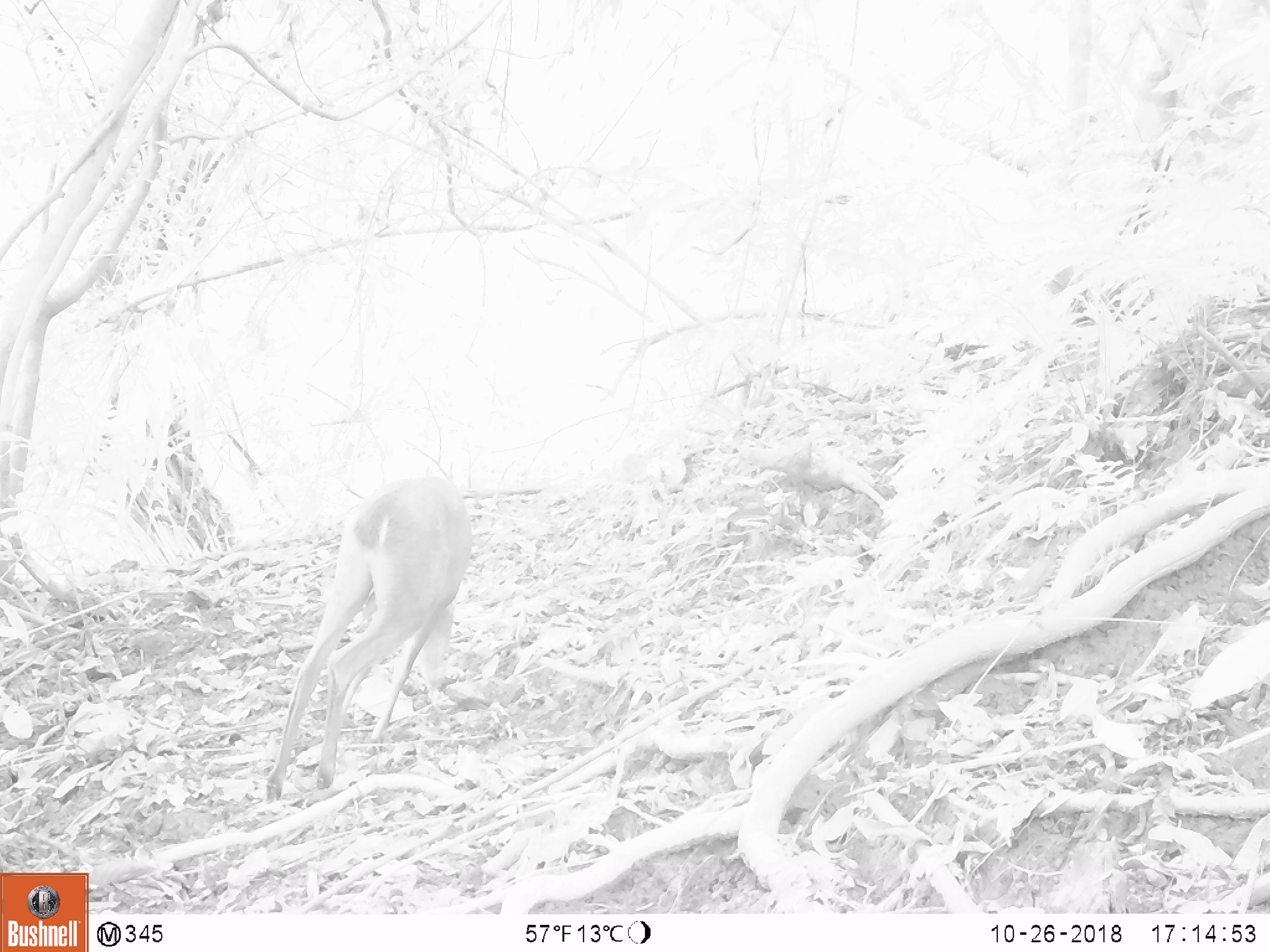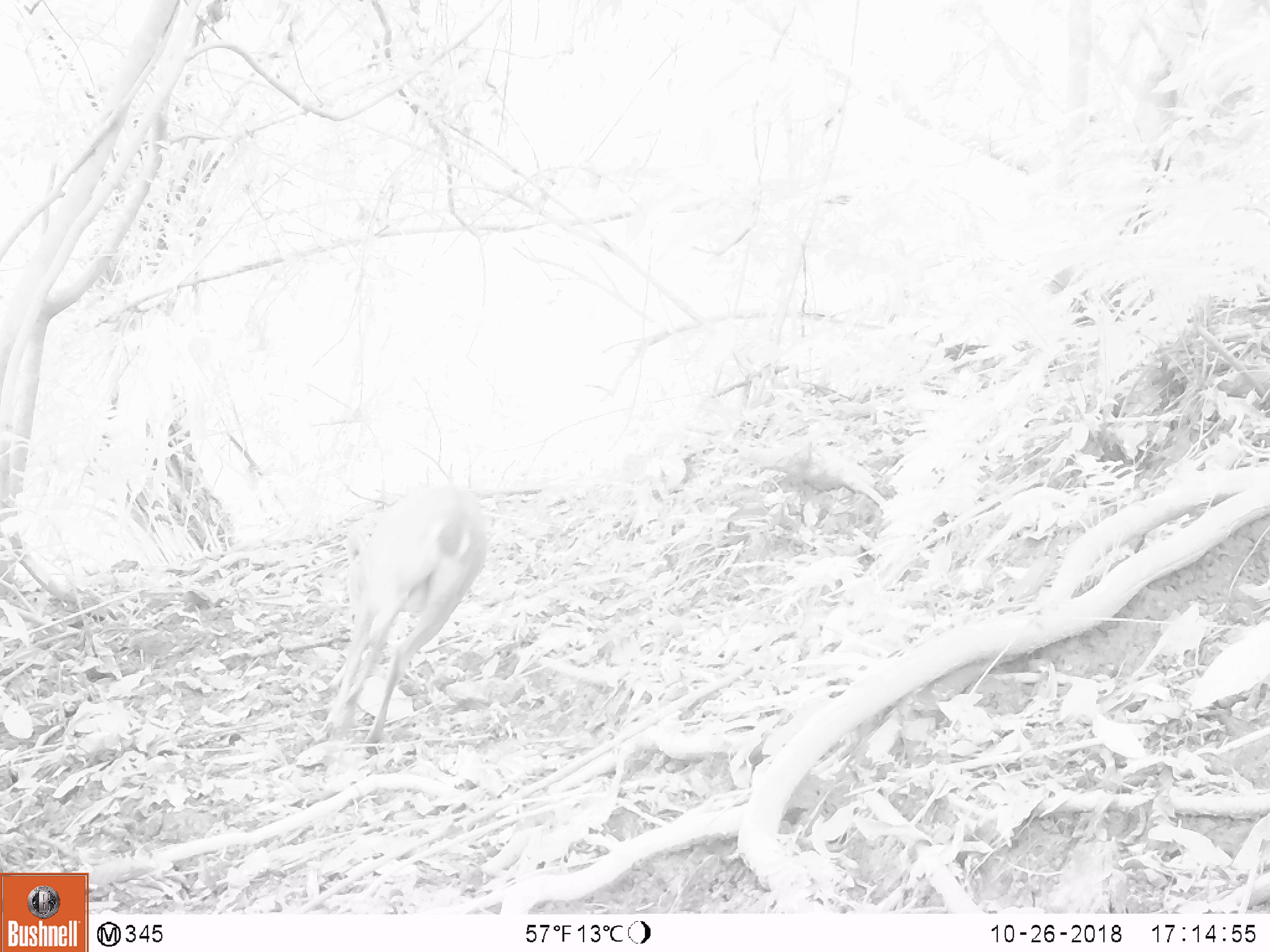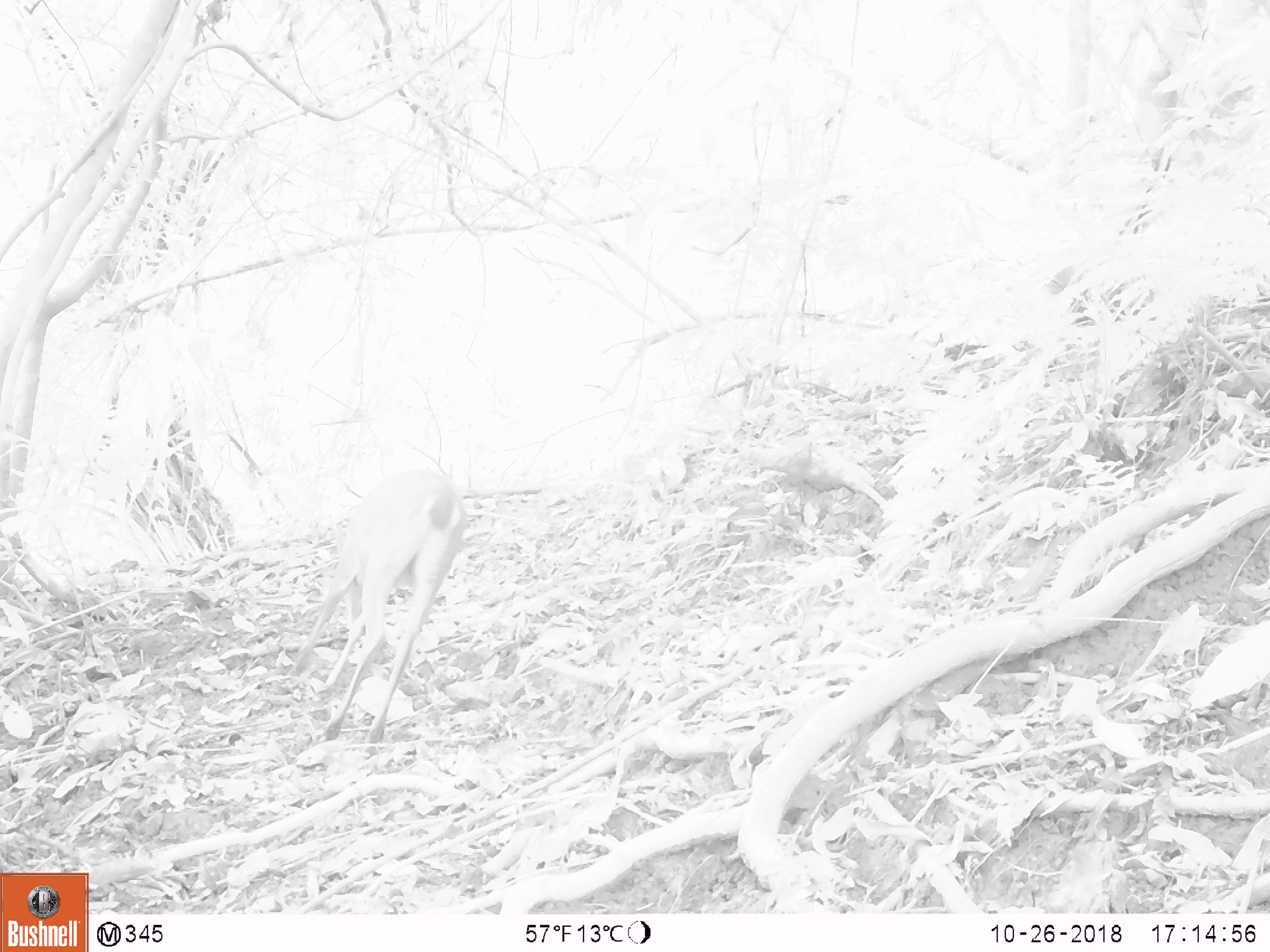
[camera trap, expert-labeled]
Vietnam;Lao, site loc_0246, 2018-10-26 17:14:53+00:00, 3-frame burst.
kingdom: Animalia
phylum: Chordata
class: Mammalia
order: Artiodactyla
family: Cervidae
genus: Muntiacus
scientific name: Muntiacus vuquangensis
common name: large-antlered muntjac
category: large antlered muntjac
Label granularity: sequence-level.